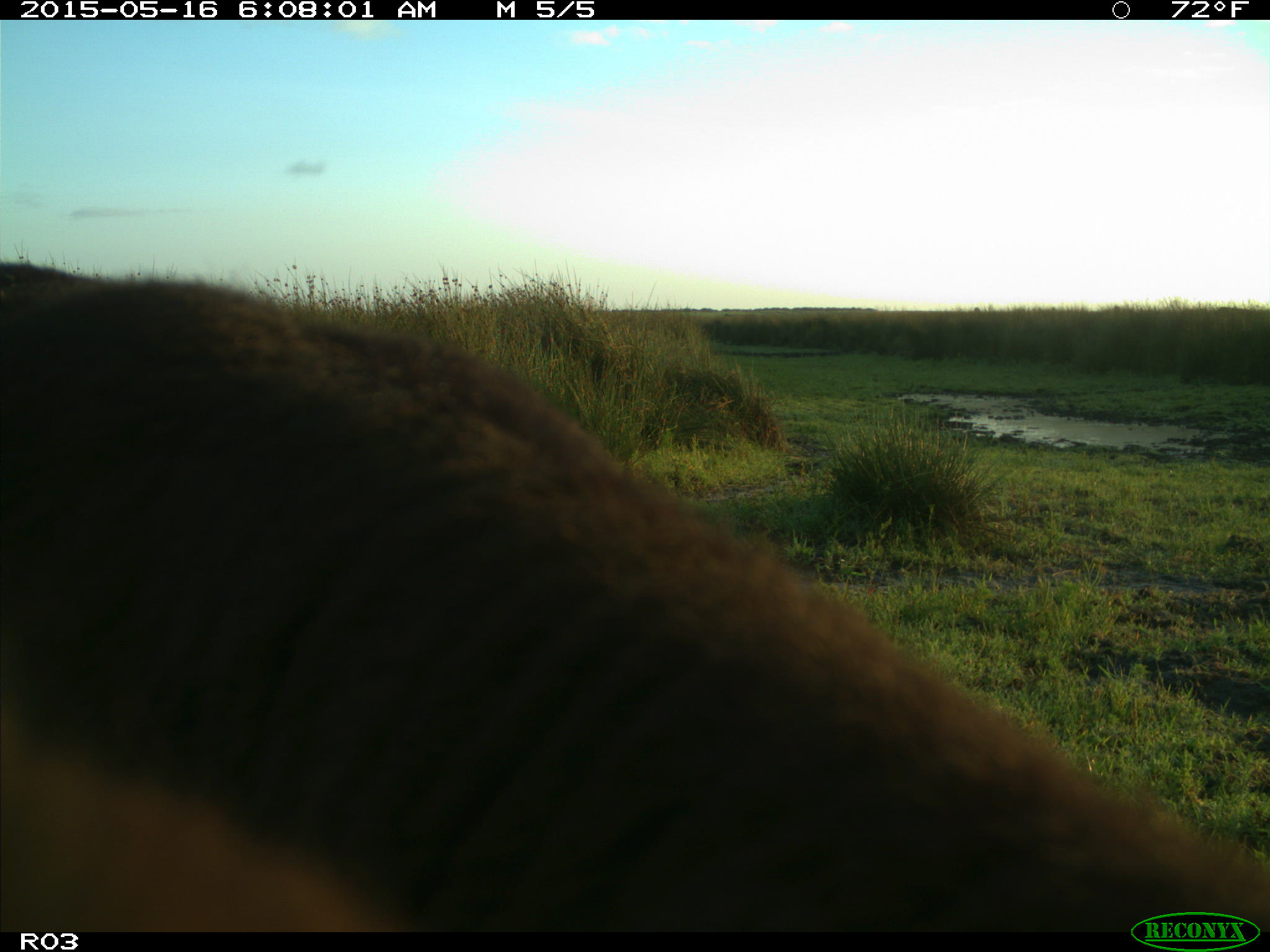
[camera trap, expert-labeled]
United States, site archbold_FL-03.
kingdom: Animalia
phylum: Chordata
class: Mammalia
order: Artiodactyla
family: Bovidae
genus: Bos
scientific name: Bos taurus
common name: domestic cow